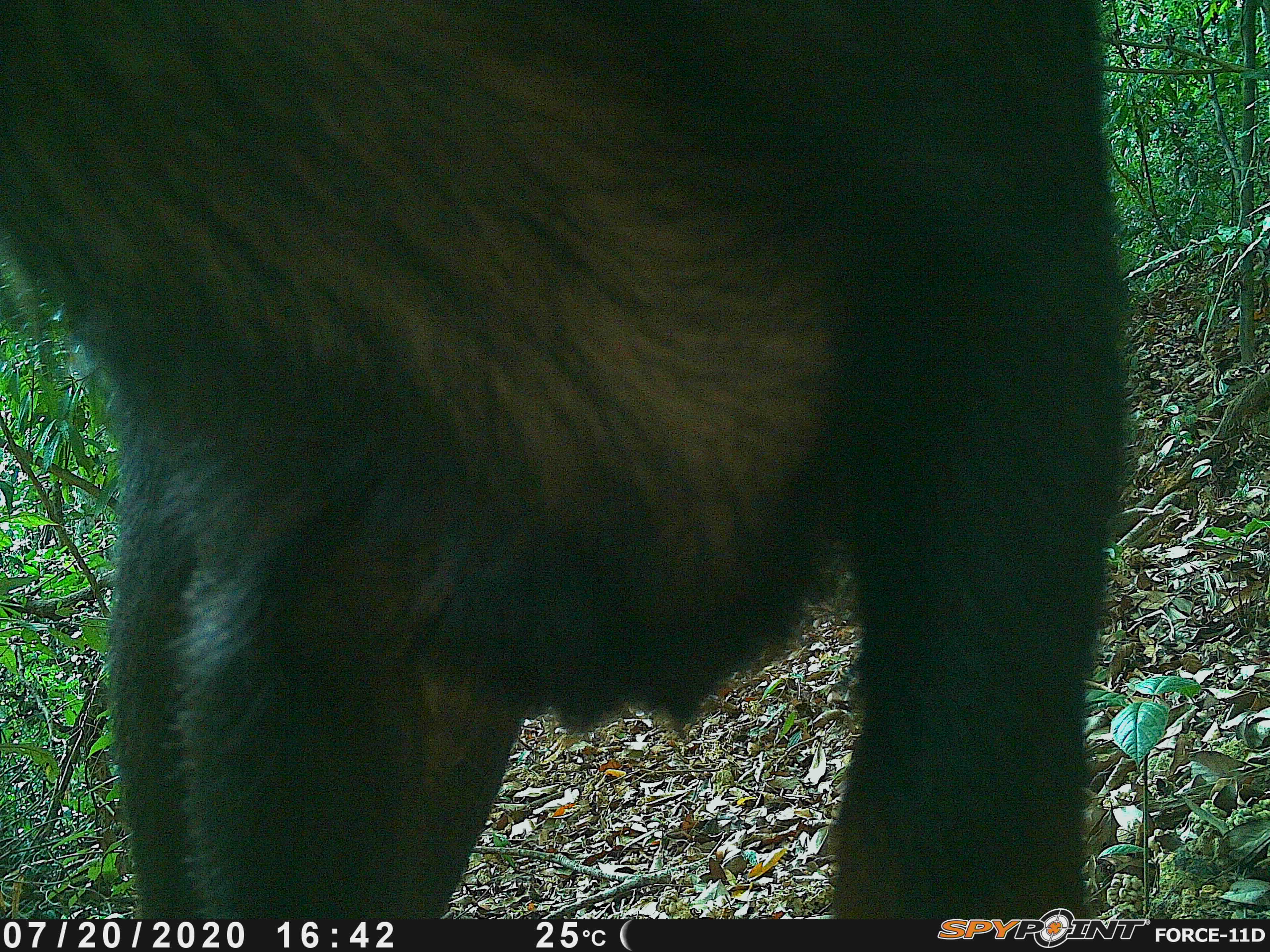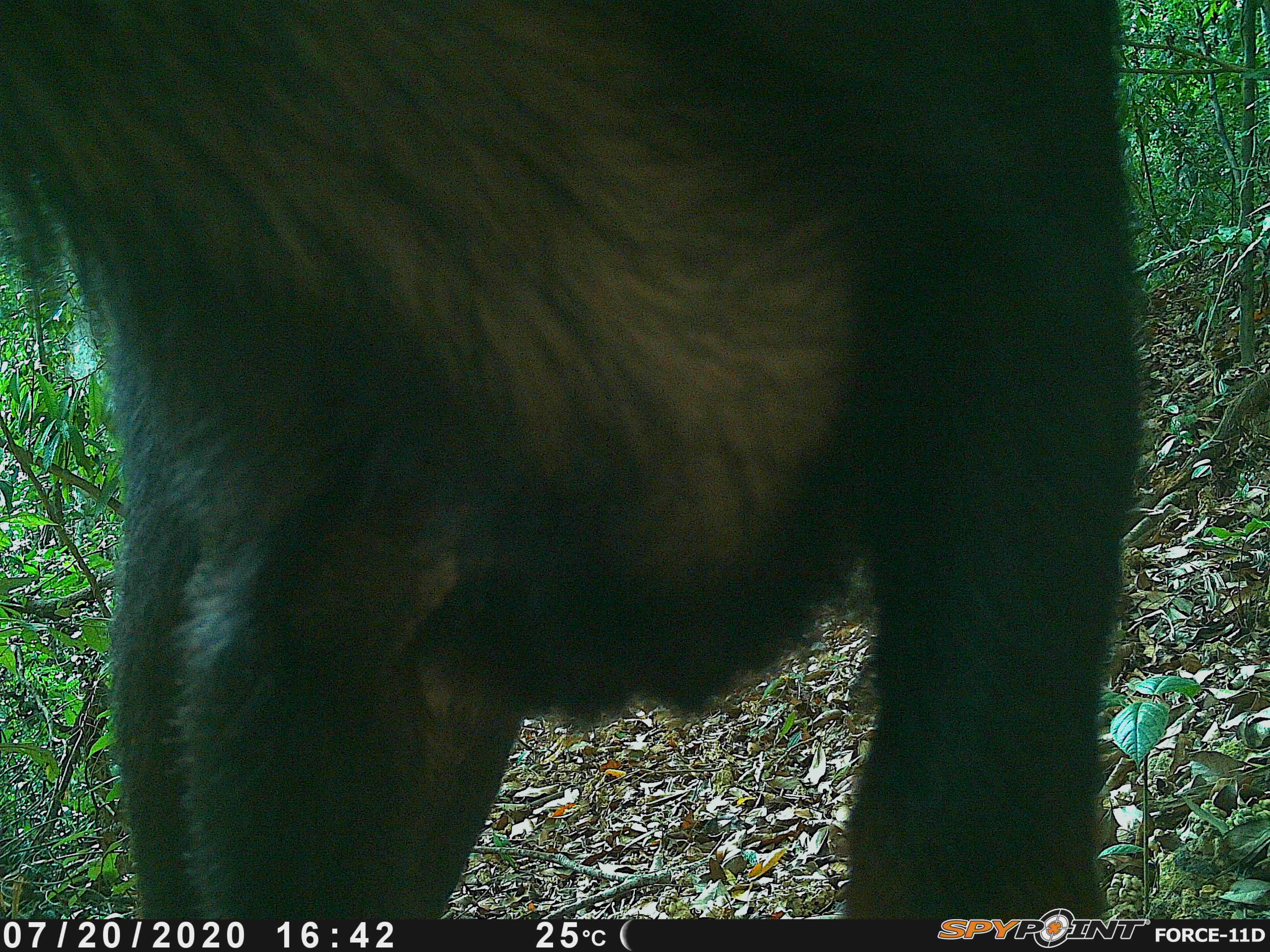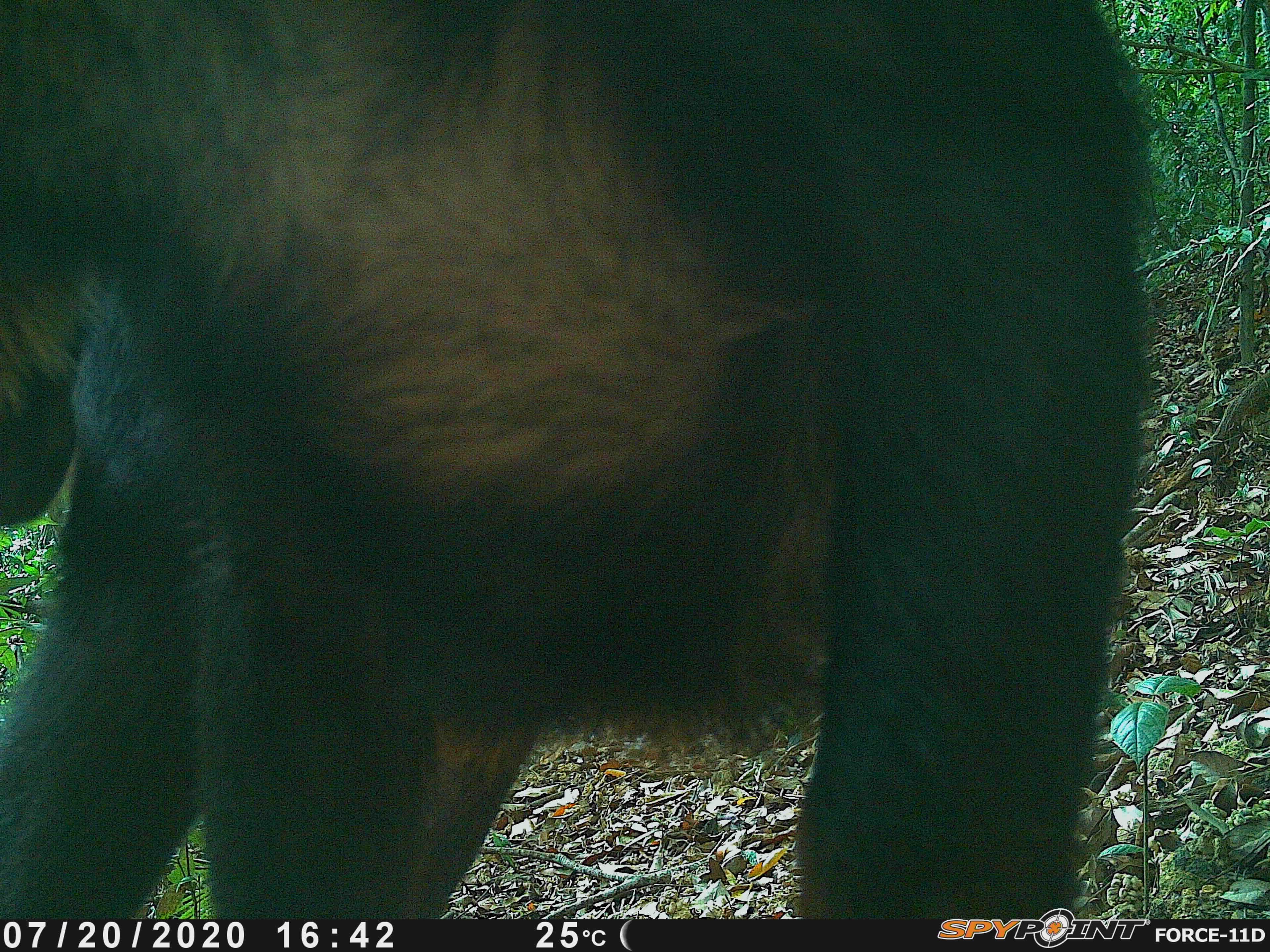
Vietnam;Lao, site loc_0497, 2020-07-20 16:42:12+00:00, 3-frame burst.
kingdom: Animalia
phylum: Chordata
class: Mammalia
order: Artiodactyla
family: Bovidae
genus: Capricornis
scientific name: Capricornis sumatraensis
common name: chinese serow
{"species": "chinese serow (Capricornis sumatraensis)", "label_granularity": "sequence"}